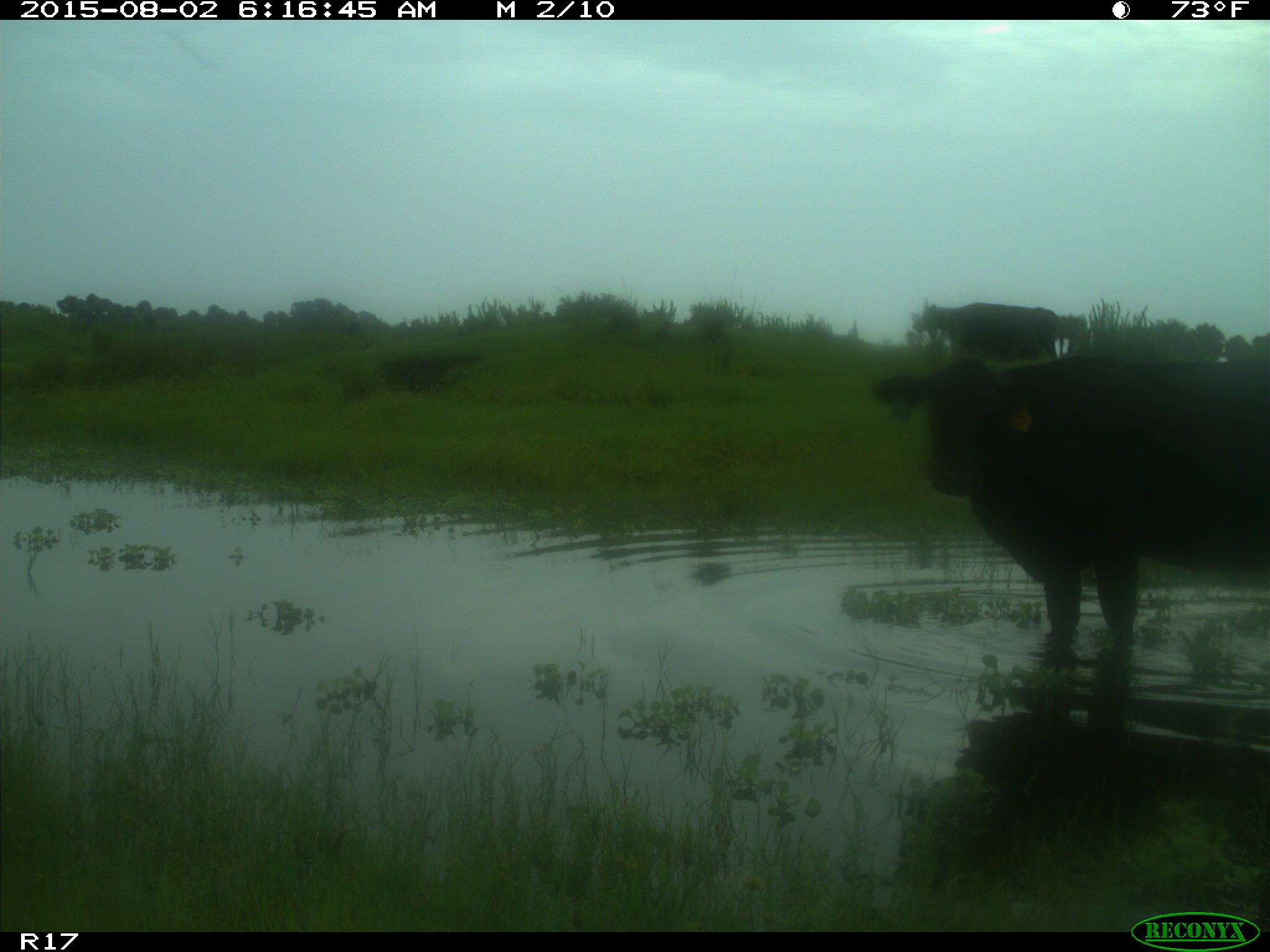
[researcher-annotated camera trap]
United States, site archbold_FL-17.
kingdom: Animalia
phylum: Chordata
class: Mammalia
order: Artiodactyla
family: Bovidae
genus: Bos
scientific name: Bos taurus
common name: domestic cow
Bos taurus (domestic cow).